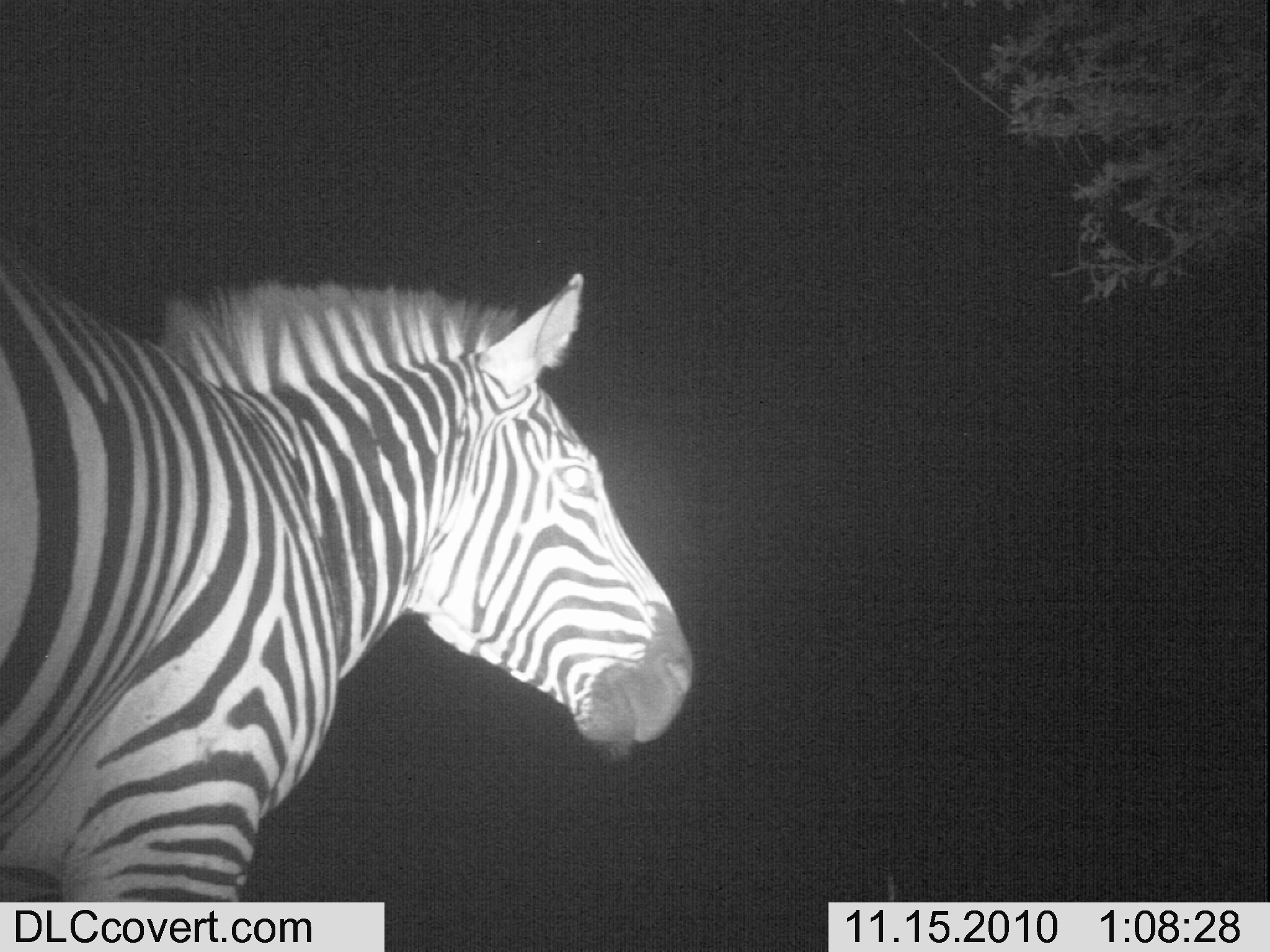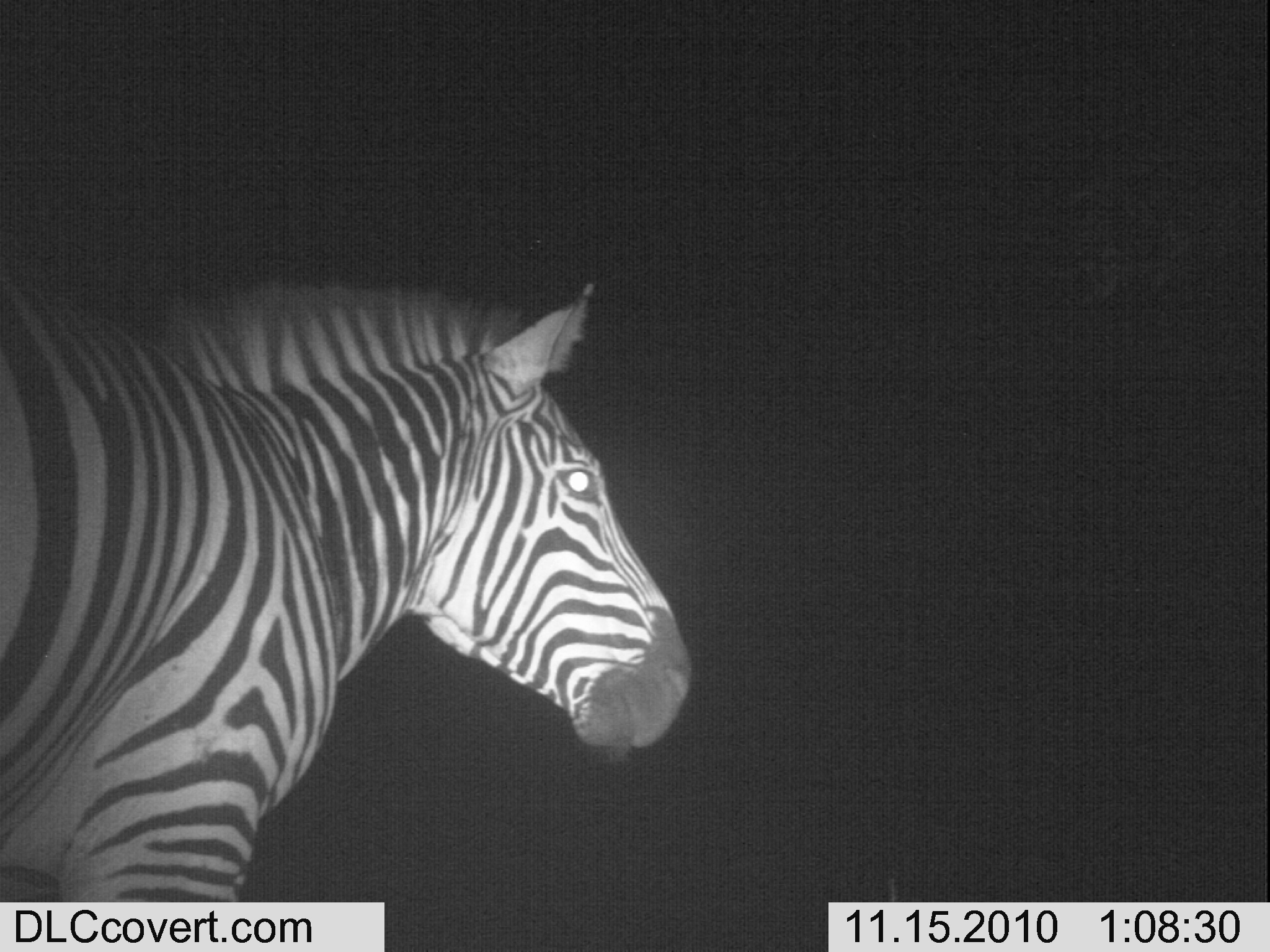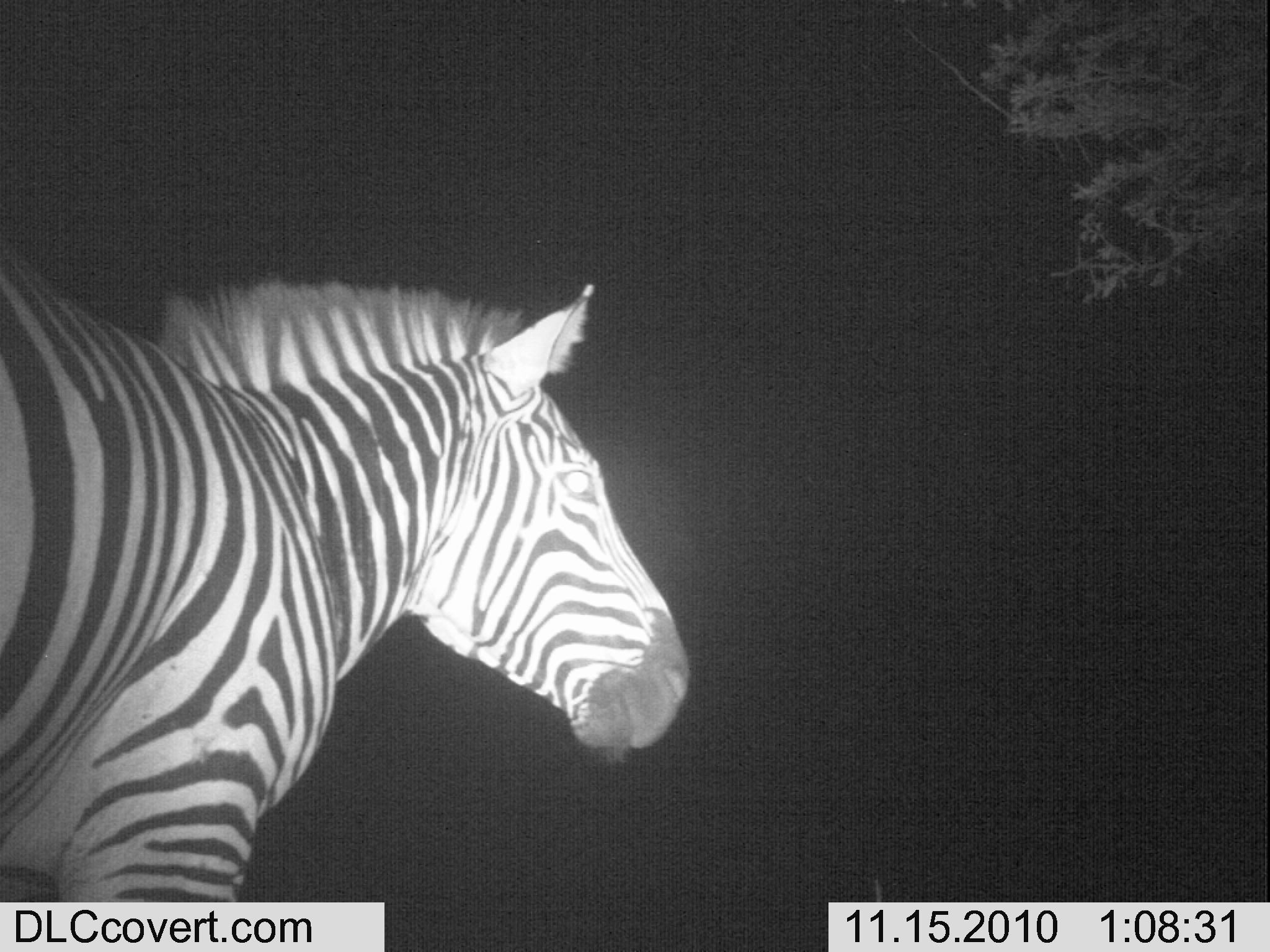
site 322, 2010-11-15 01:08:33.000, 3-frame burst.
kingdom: Animalia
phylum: Chordata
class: Mammalia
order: Perissodactyla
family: Equidae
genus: Equus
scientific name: Equus quagga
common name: plains zebra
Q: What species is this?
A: Equus quagga (plains zebra).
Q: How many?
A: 1.